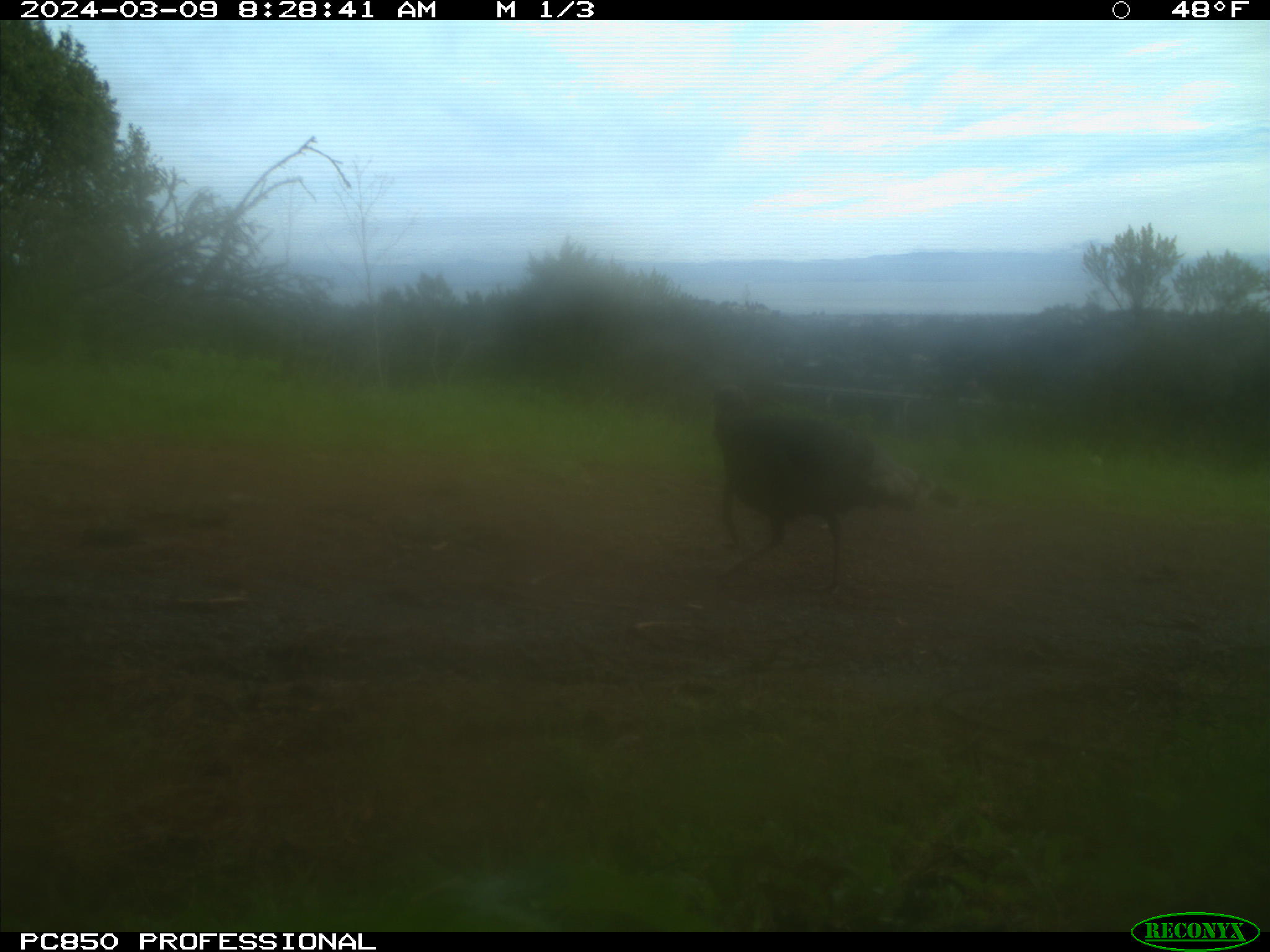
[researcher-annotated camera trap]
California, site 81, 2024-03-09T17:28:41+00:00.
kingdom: Animalia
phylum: Chordata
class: Aves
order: Galliformes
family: Phasianidae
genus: Meleagris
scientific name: Meleagris gallopavo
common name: turkey